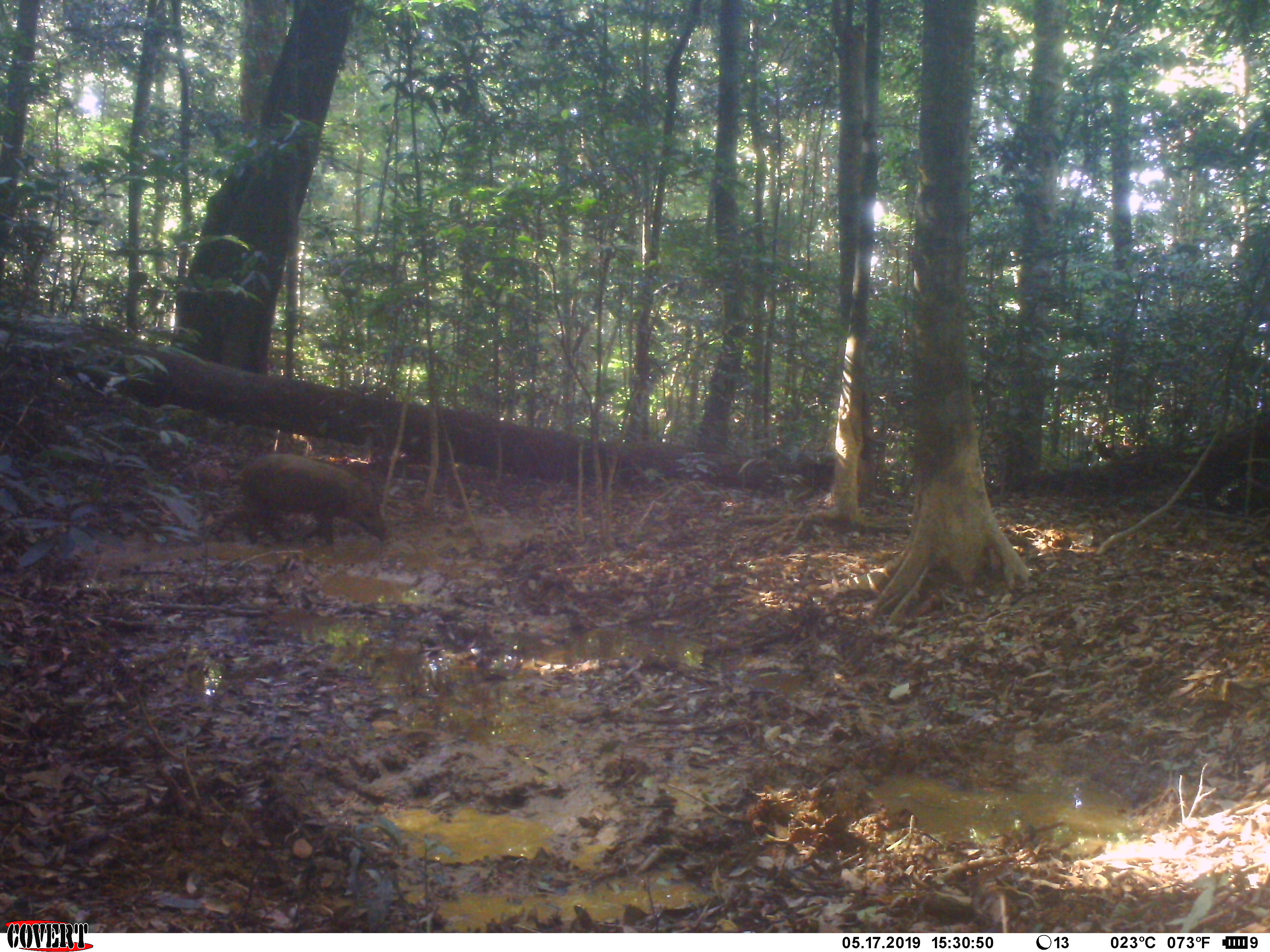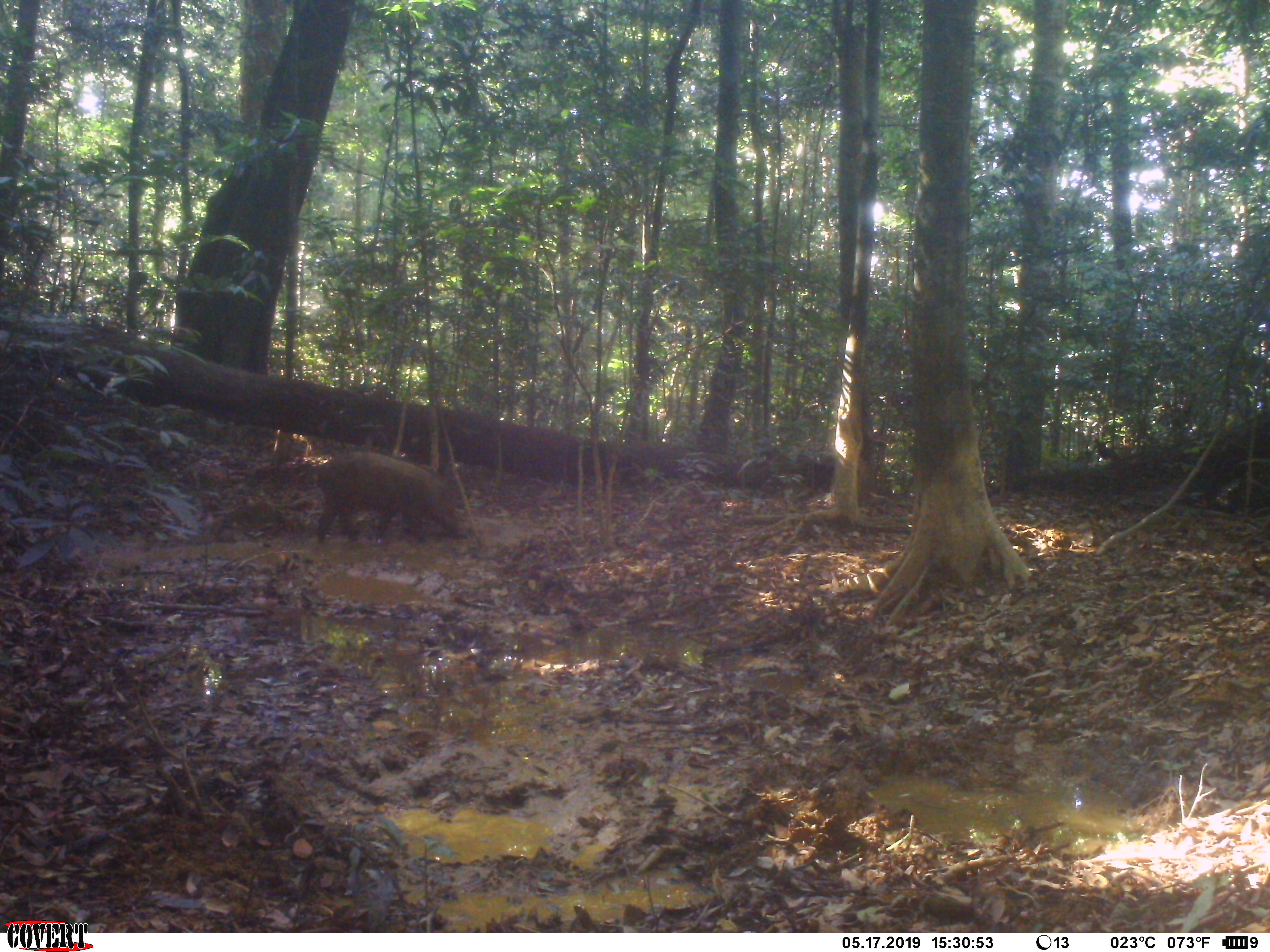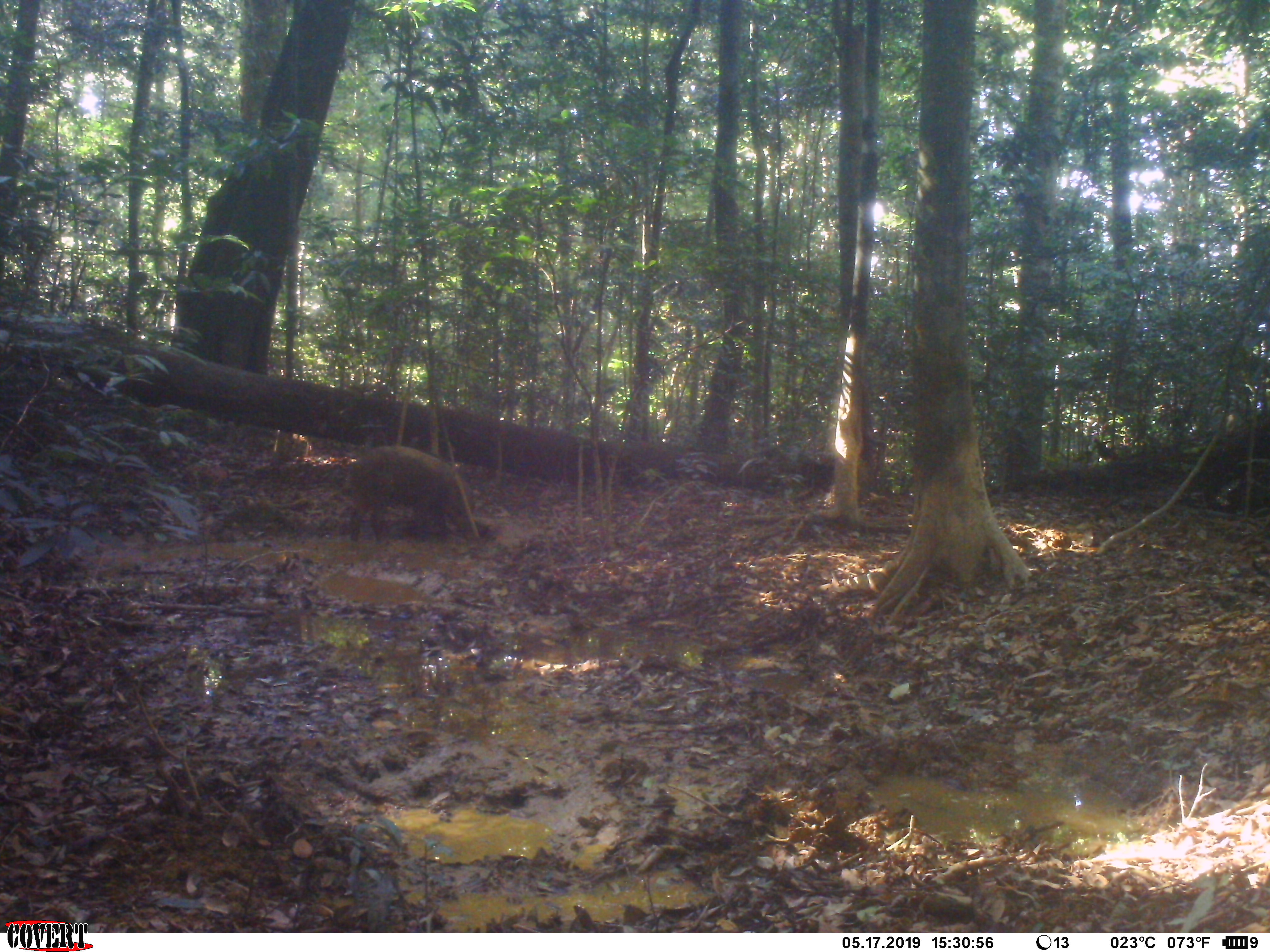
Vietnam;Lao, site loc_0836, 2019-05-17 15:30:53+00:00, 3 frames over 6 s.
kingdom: Animalia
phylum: Chordata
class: Mammalia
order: Artiodactyla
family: Suidae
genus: Sus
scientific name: Sus scrofa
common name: eurasian wild pig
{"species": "eurasian wild pig (Sus scrofa)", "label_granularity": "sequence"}